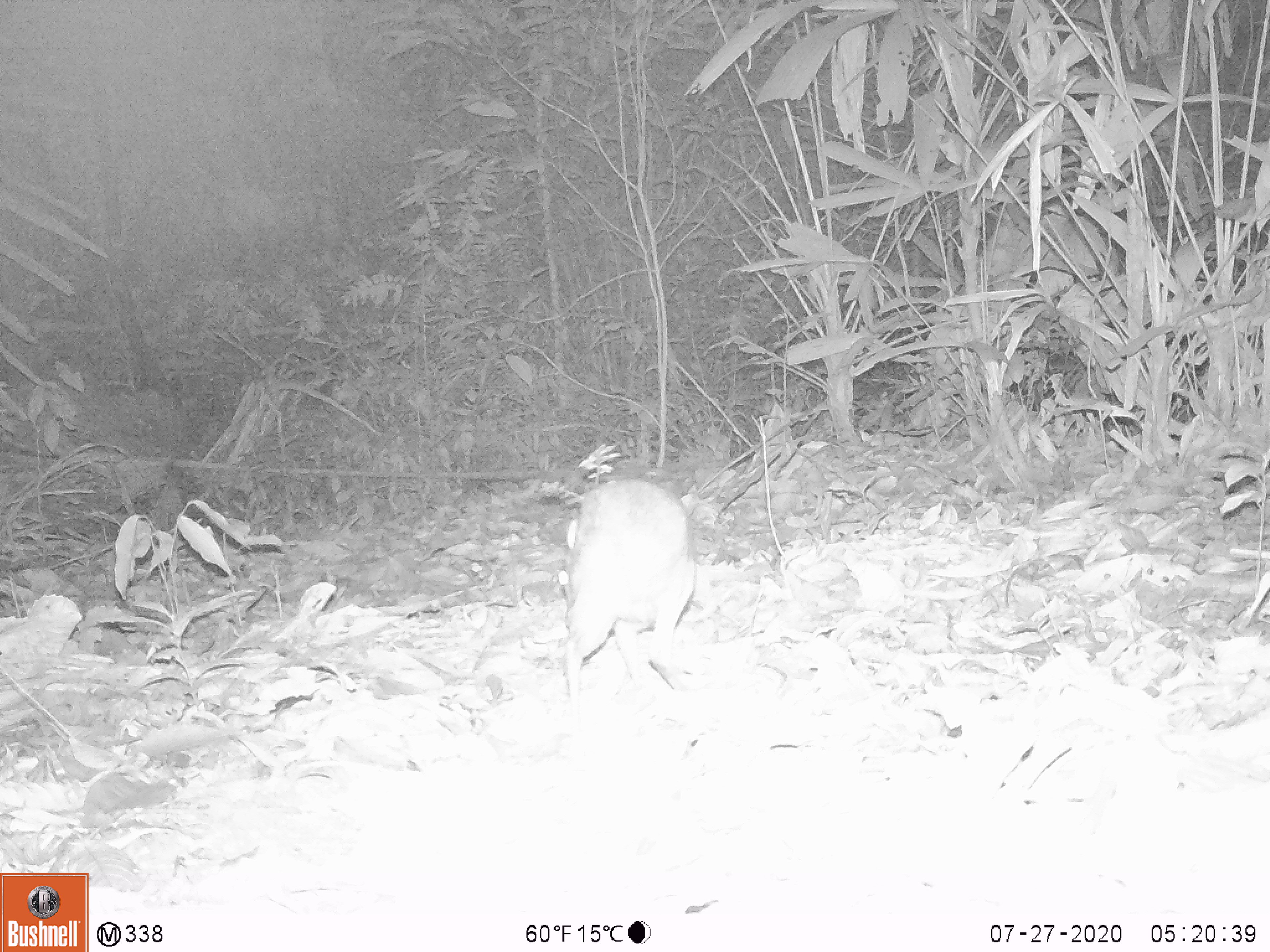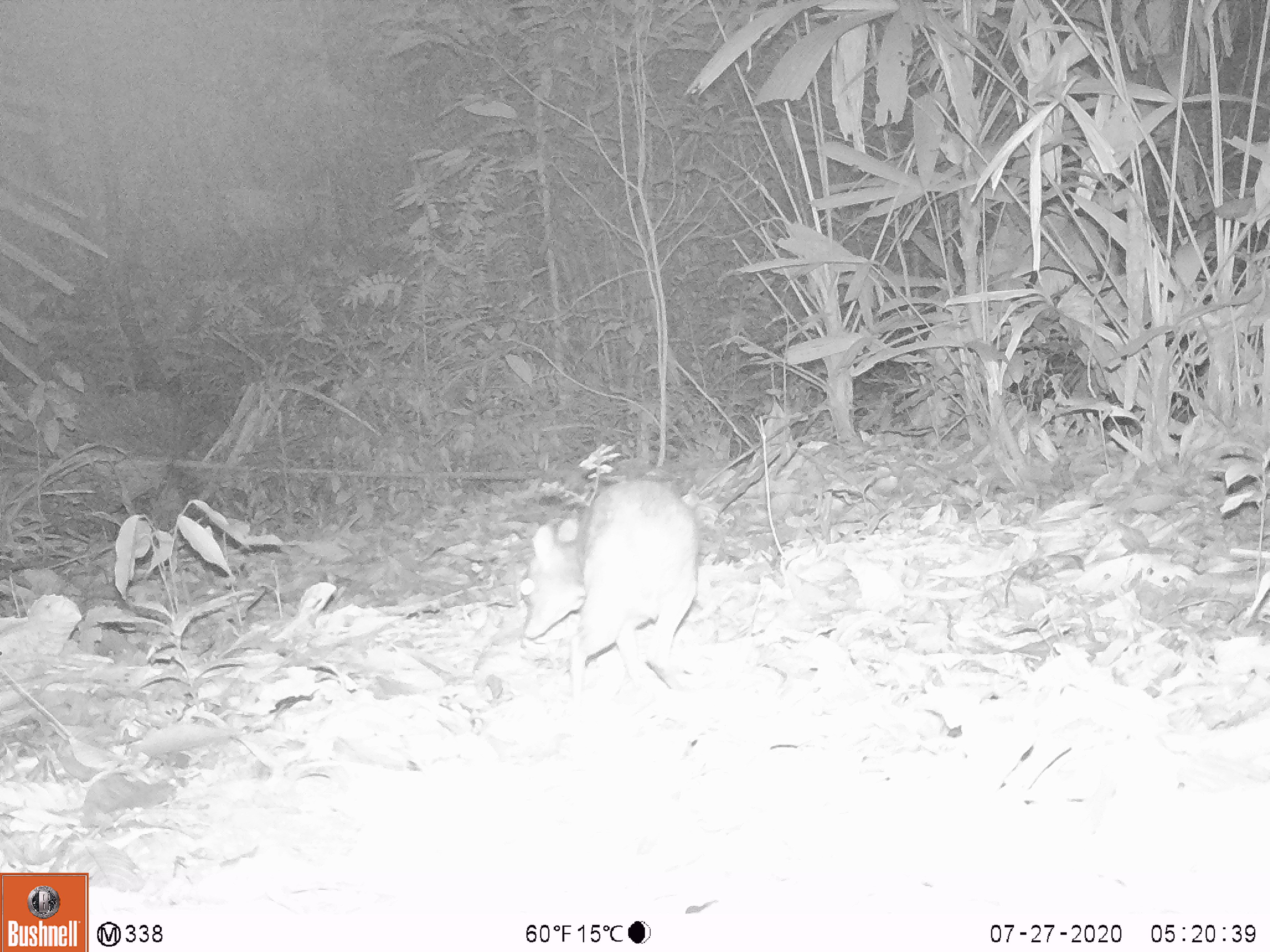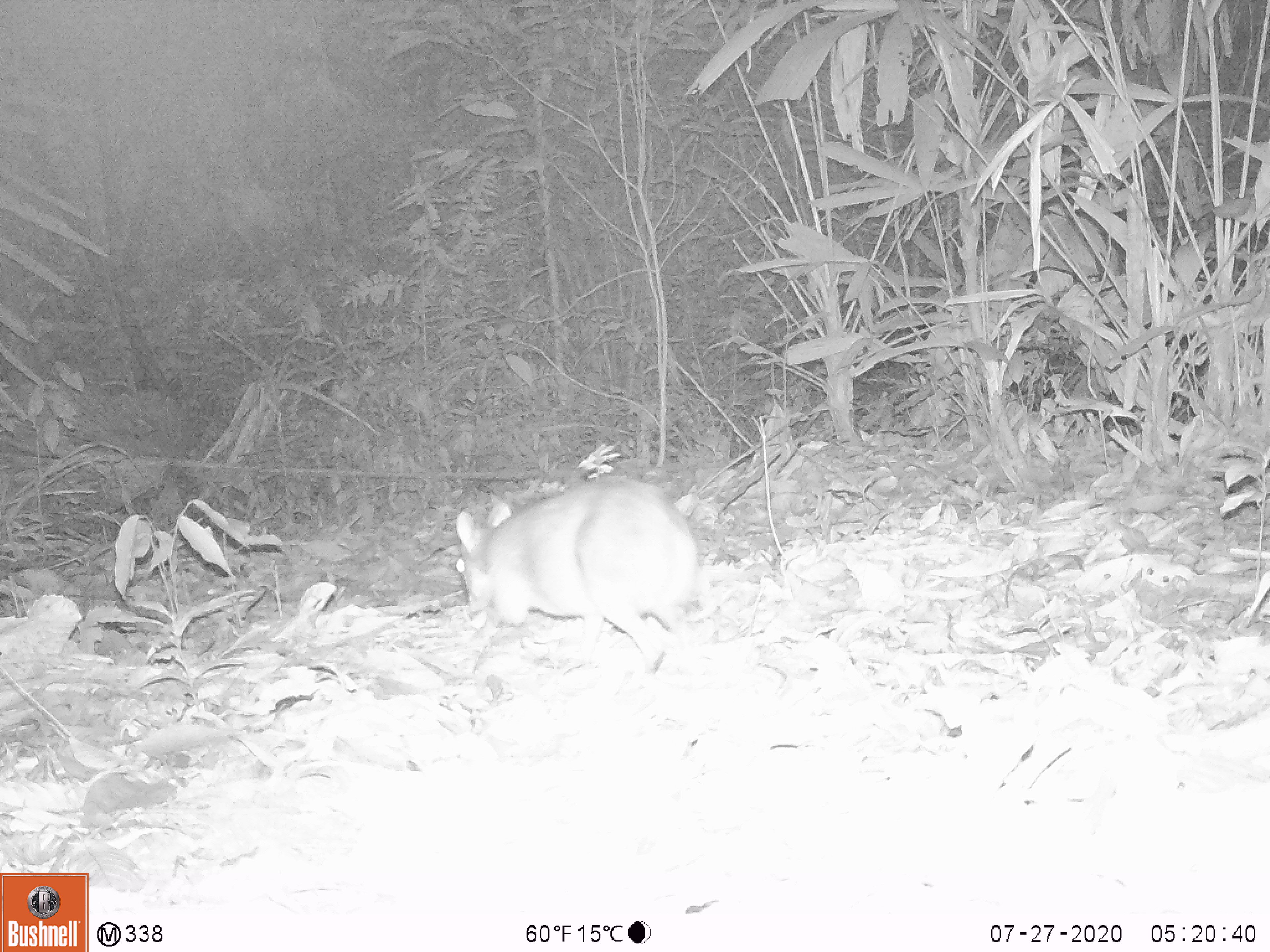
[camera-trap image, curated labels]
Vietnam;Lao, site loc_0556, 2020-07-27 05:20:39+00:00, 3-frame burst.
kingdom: Animalia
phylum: Chordata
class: Mammalia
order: Artiodactyla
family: Tragulidae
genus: Moschiola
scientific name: Moschiola meminna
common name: chevrotain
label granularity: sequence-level